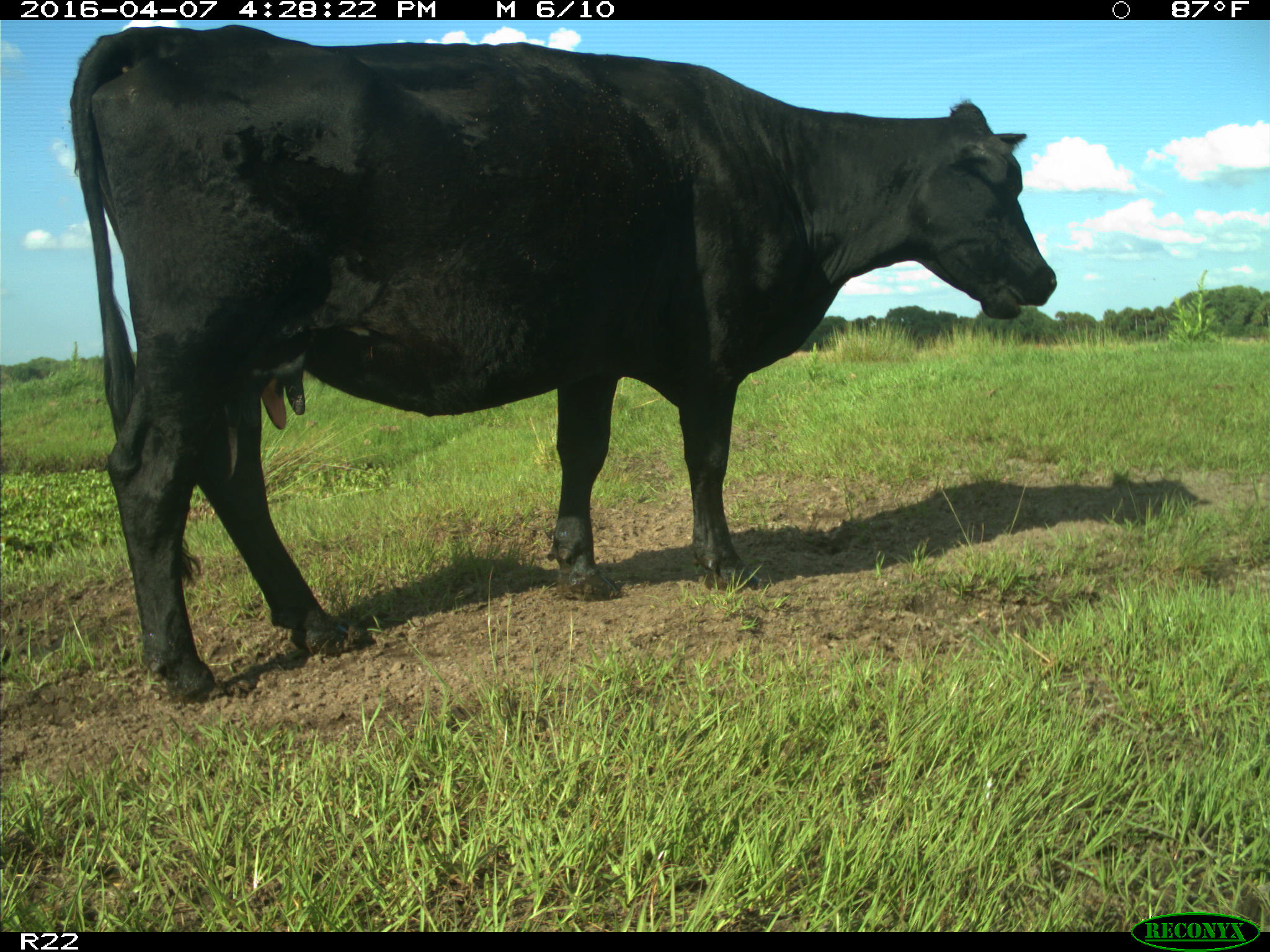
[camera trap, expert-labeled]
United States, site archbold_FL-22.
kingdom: Animalia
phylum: Chordata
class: Mammalia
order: Artiodactyla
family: Bovidae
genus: Bos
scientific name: Bos taurus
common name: domestic cow